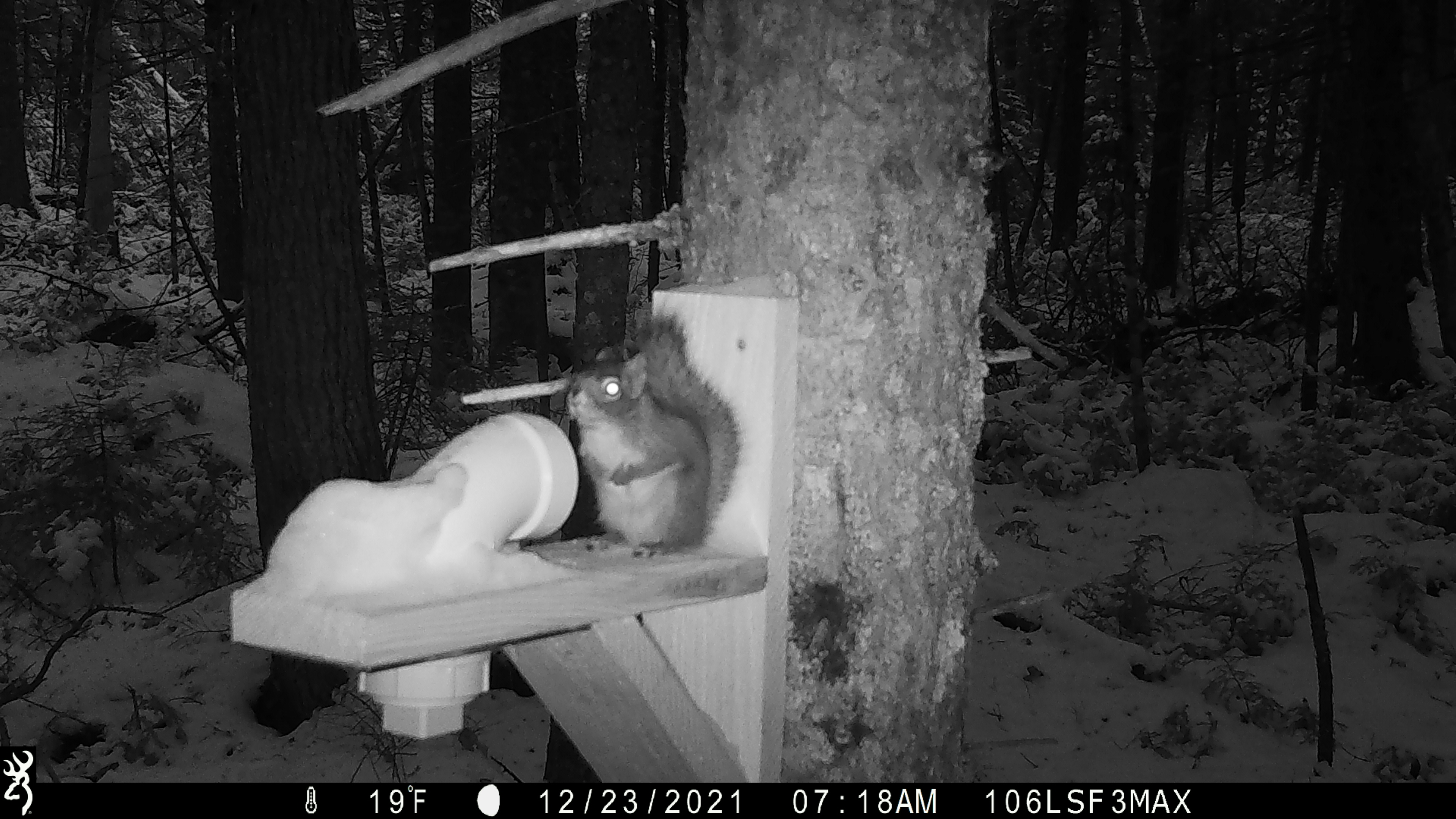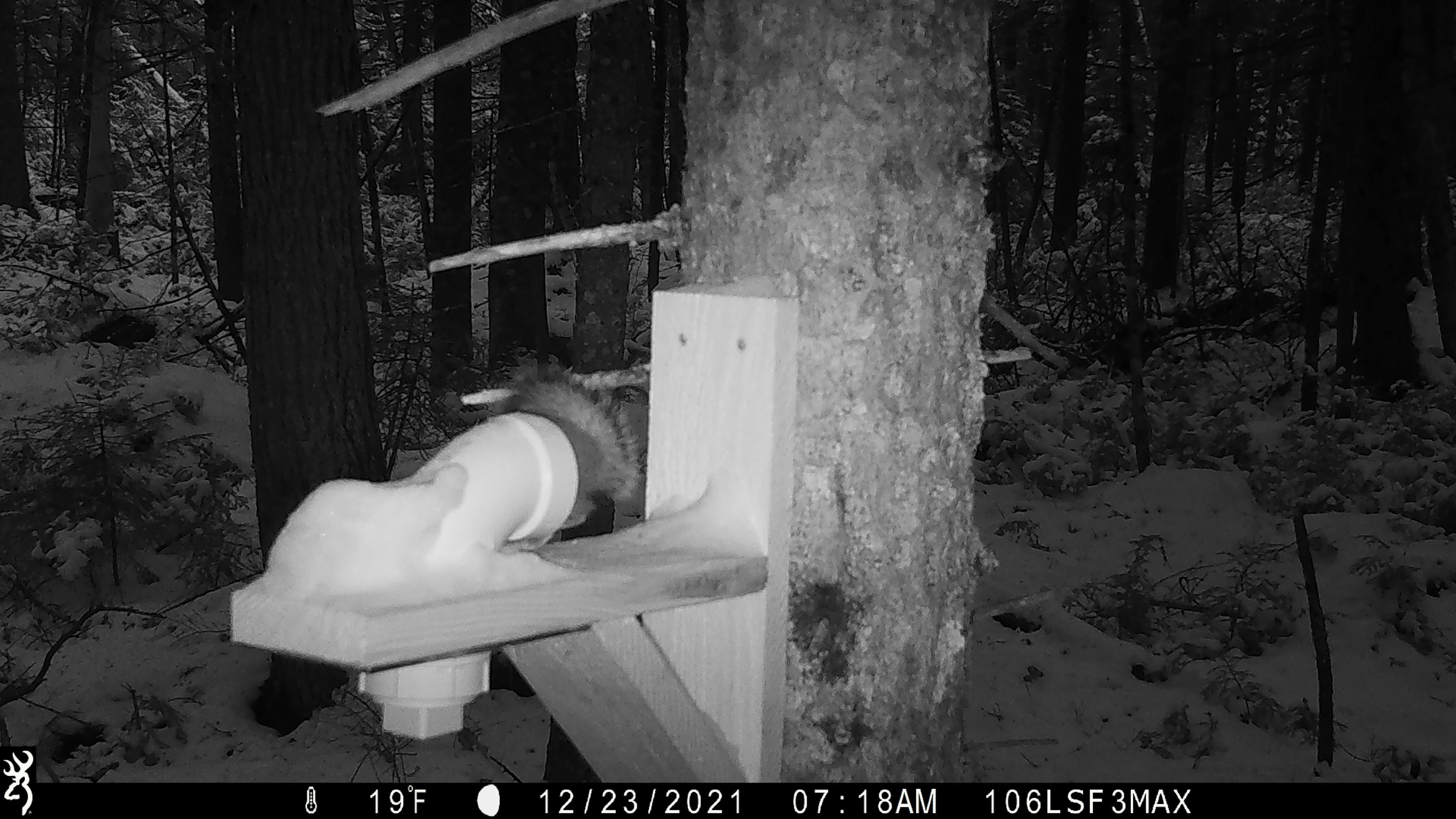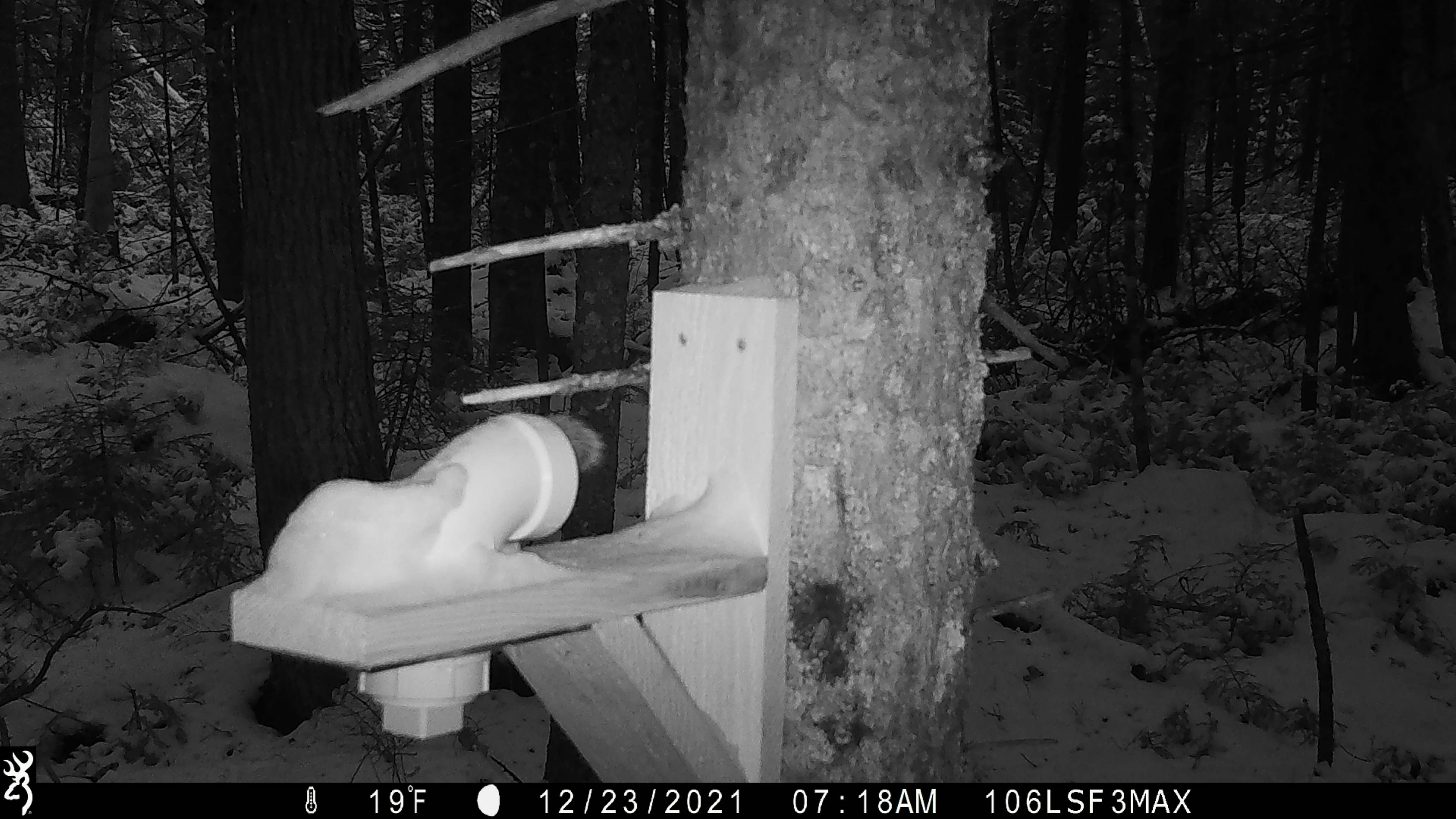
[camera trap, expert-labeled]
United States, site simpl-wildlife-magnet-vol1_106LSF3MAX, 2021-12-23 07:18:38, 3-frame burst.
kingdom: Animalia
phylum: Chordata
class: Mammalia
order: Rodentia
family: Sciuridae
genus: Tamiasciurus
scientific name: Tamiasciurus hudsonicus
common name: red squirrel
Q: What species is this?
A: Red squirrel (Tamiasciurus hudsonicus).